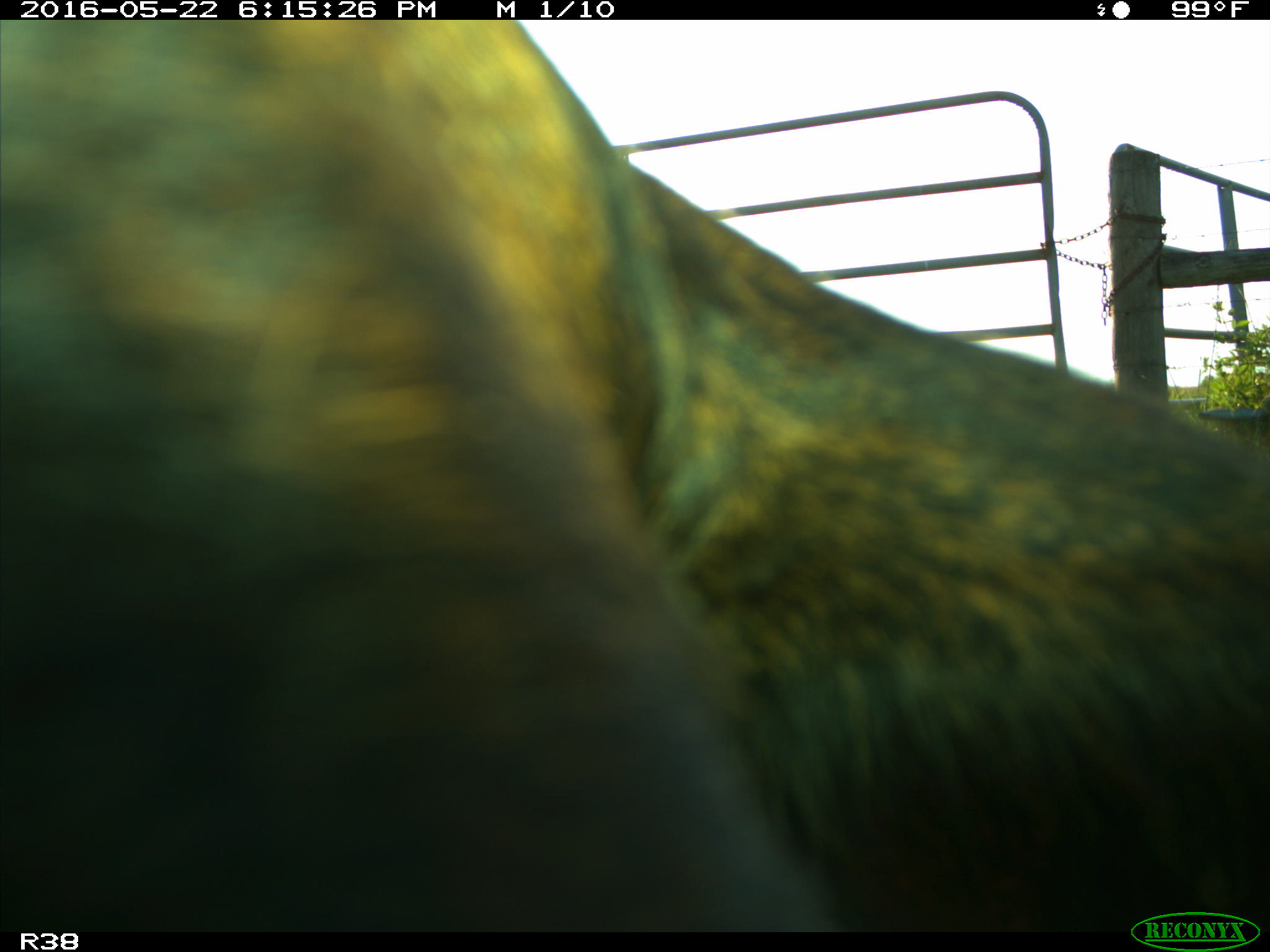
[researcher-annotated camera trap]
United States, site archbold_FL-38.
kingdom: Animalia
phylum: Chordata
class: Mammalia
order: Artiodactyla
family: Bovidae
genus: Bos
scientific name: Bos taurus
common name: domestic cow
Bos taurus (domestic cow).